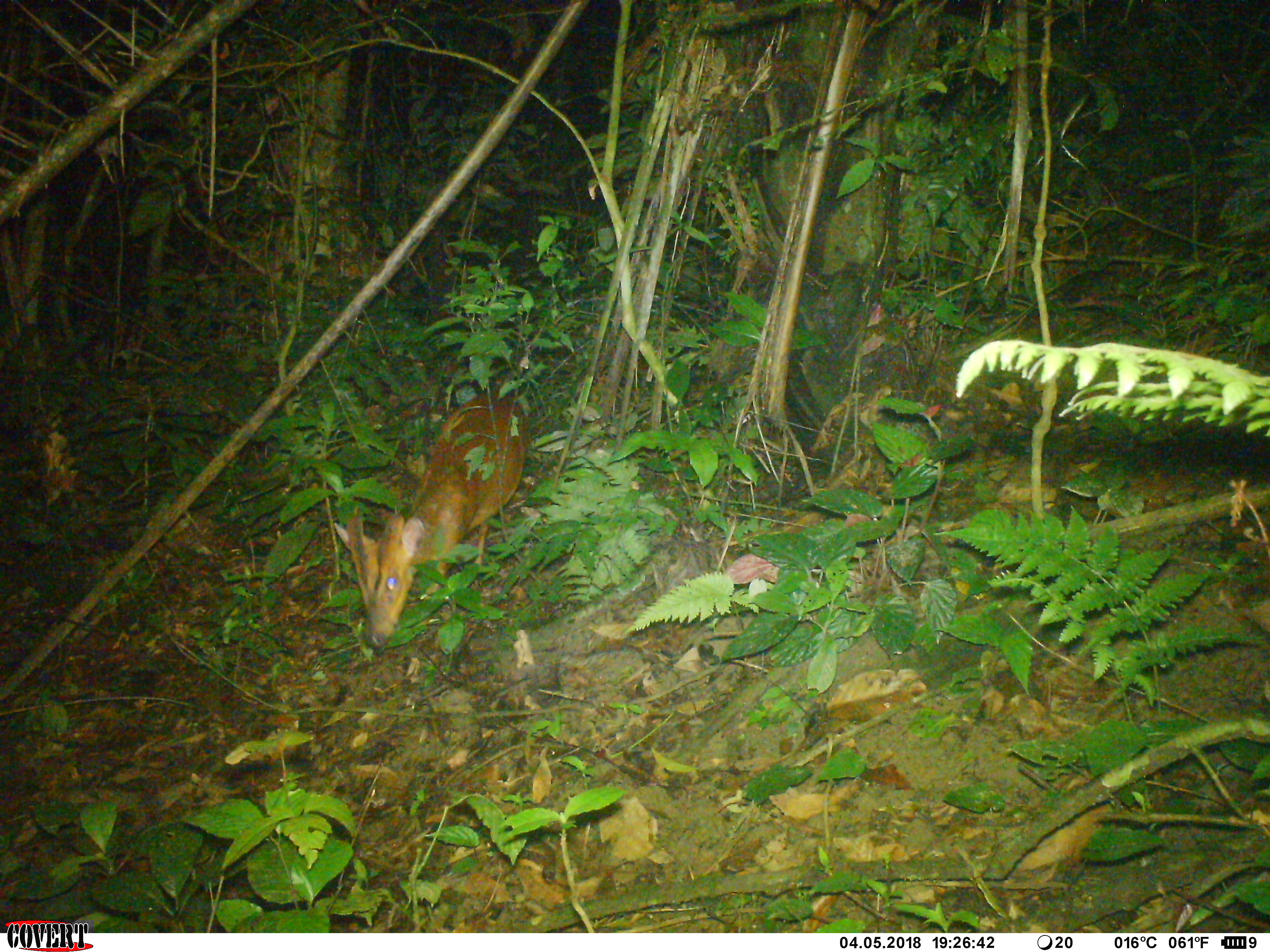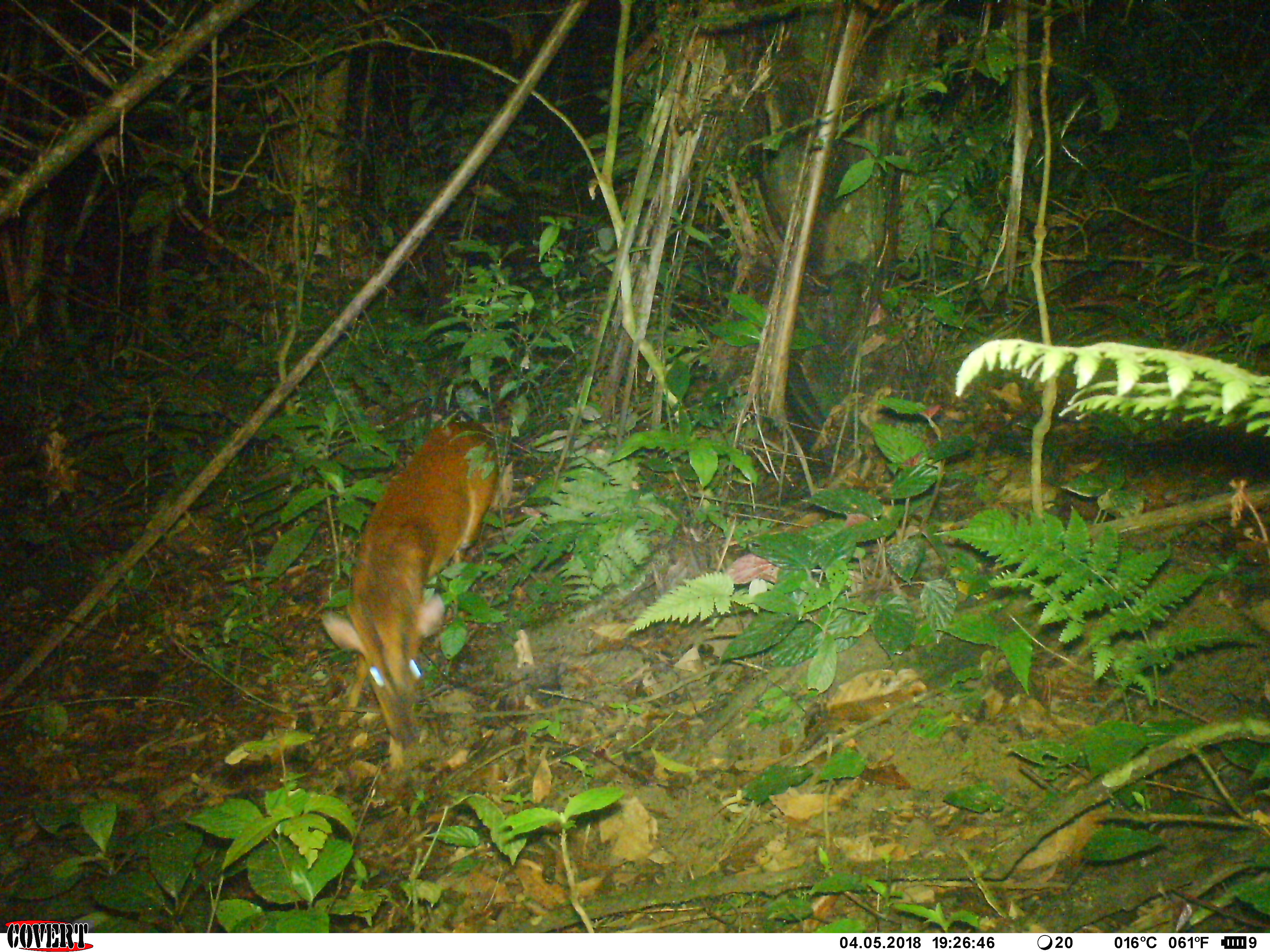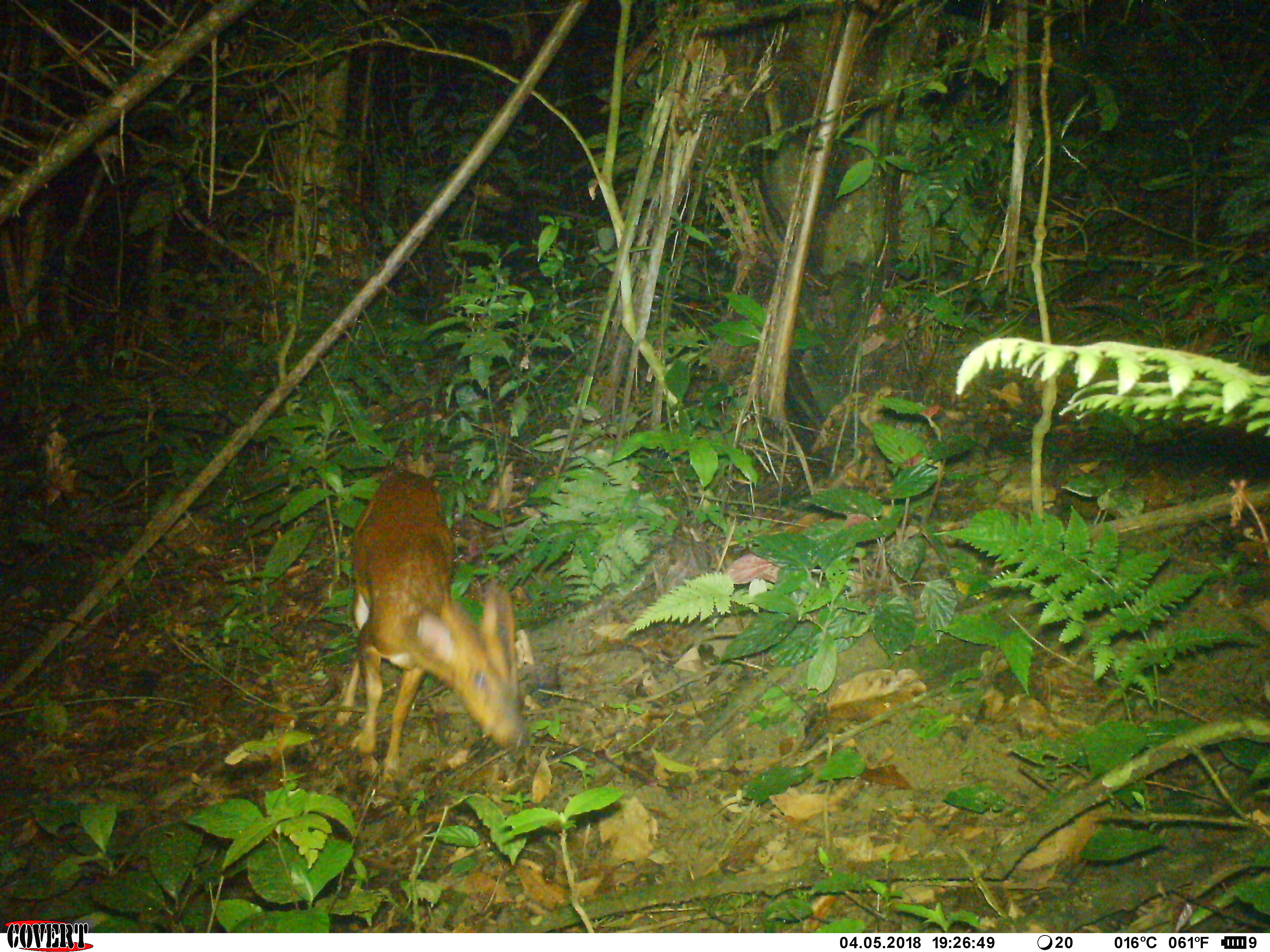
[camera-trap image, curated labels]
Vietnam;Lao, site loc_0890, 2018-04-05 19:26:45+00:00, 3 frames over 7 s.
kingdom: Animalia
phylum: Chordata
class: Mammalia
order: Artiodactyla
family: Cervidae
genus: Muntiacus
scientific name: Muntiacus muntjak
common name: red muntjac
Red muntjac (Muntiacus muntjak). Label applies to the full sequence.